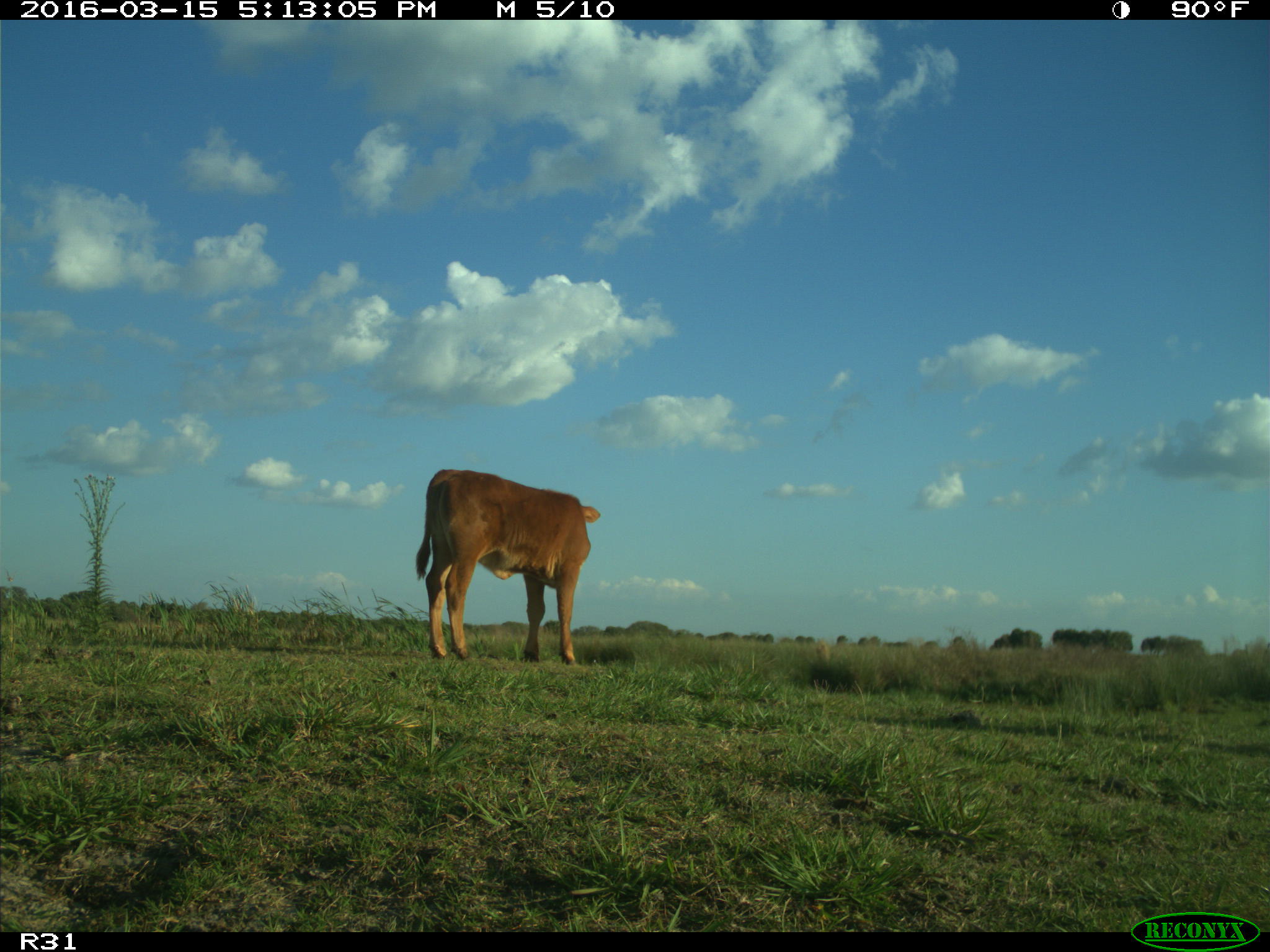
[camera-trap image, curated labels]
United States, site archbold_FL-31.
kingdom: Animalia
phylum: Chordata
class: Mammalia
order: Artiodactyla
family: Bovidae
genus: Bos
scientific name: Bos taurus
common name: domestic cow